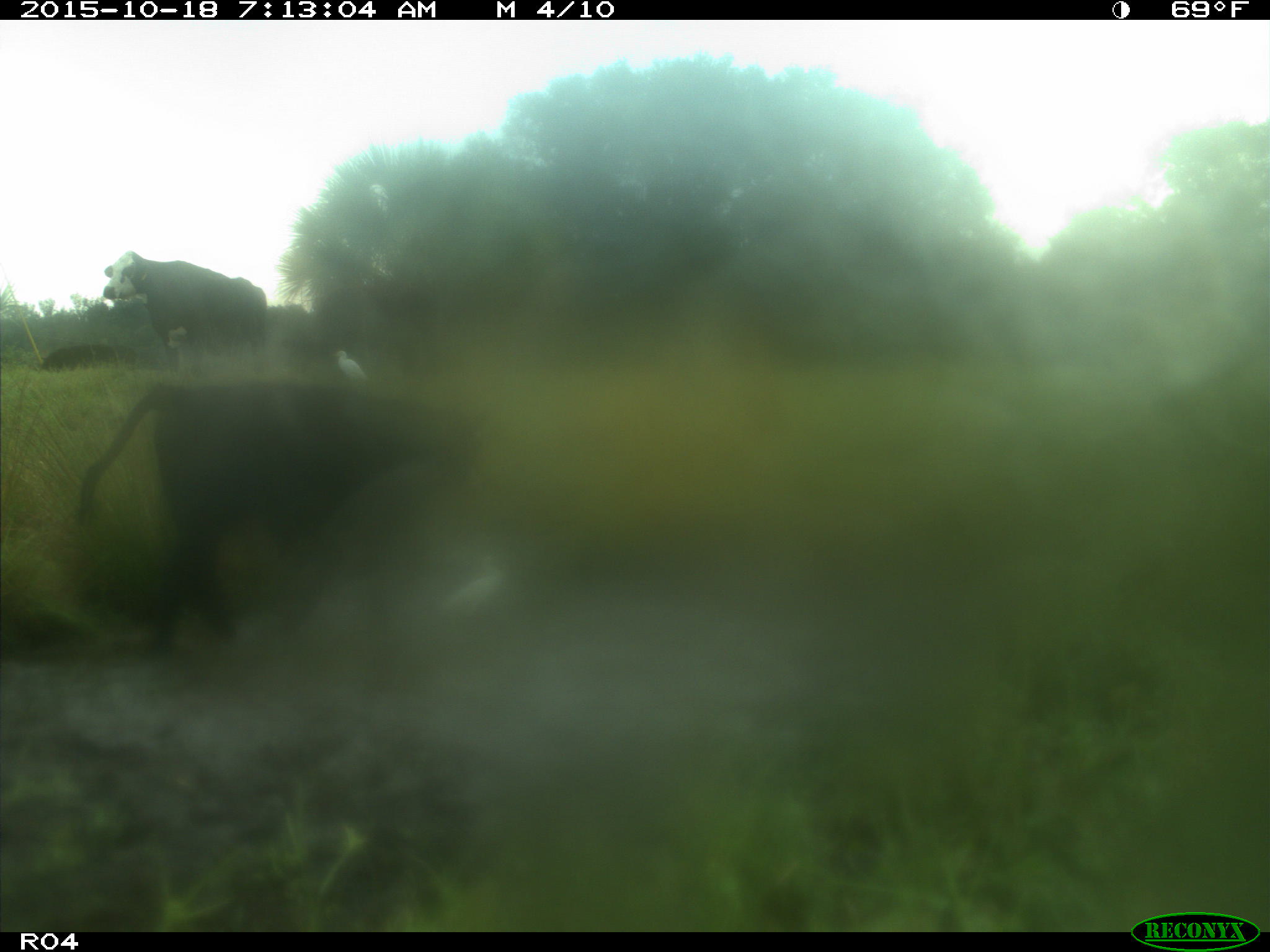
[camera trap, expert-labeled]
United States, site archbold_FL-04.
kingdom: Animalia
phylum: Chordata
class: Mammalia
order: Artiodactyla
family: Bovidae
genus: Bos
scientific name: Bos taurus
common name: domestic cow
Bos taurus (domestic cow).